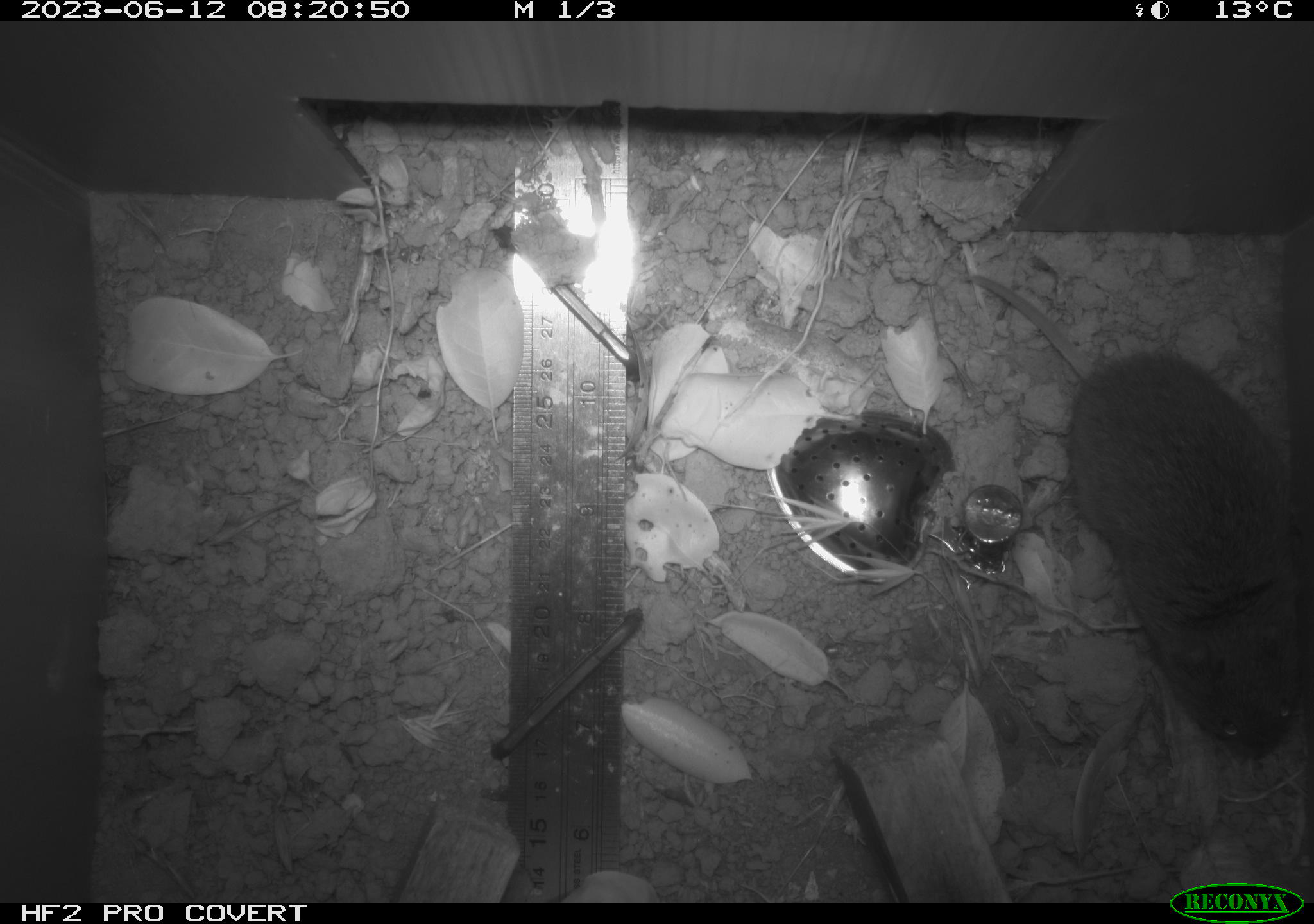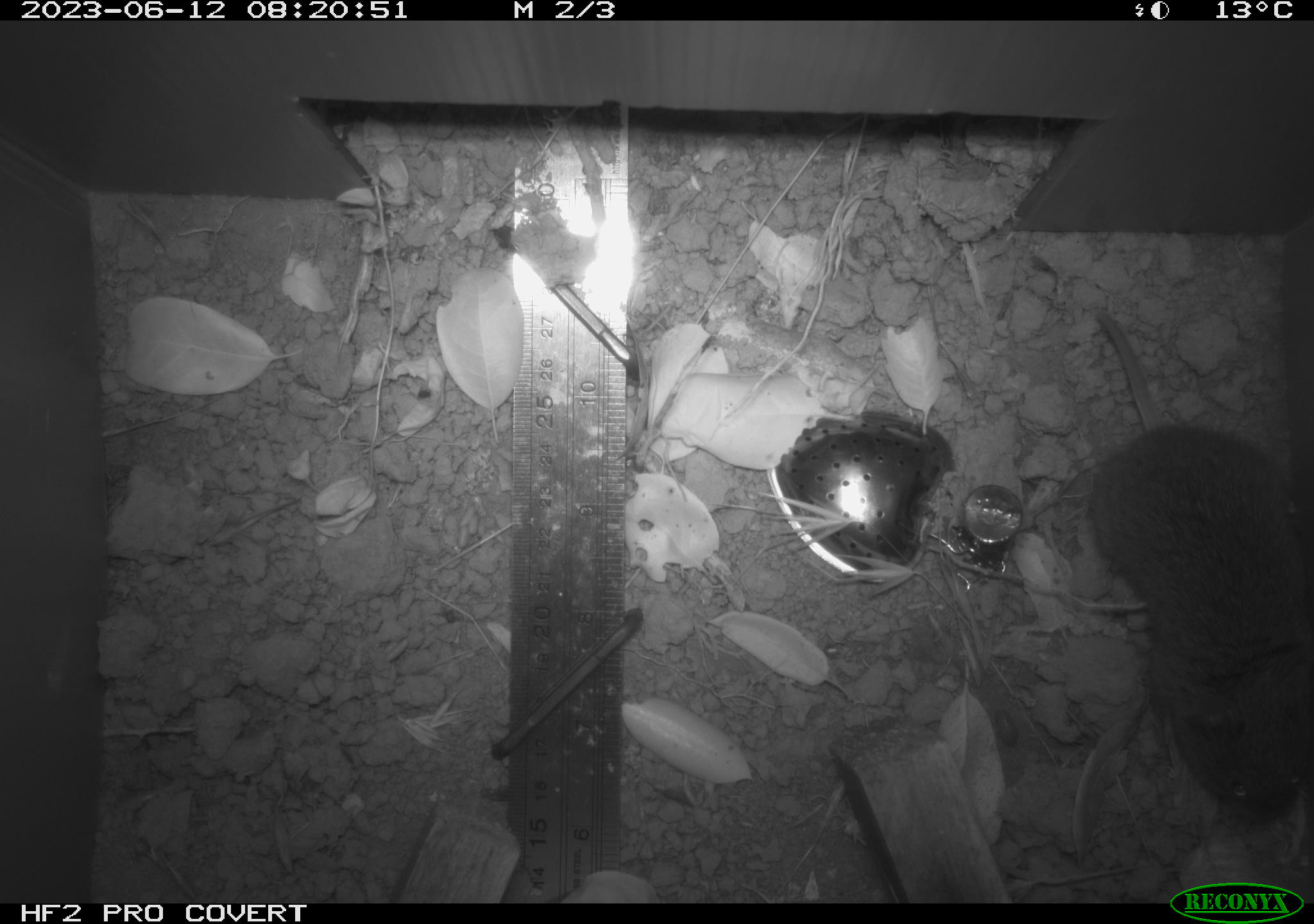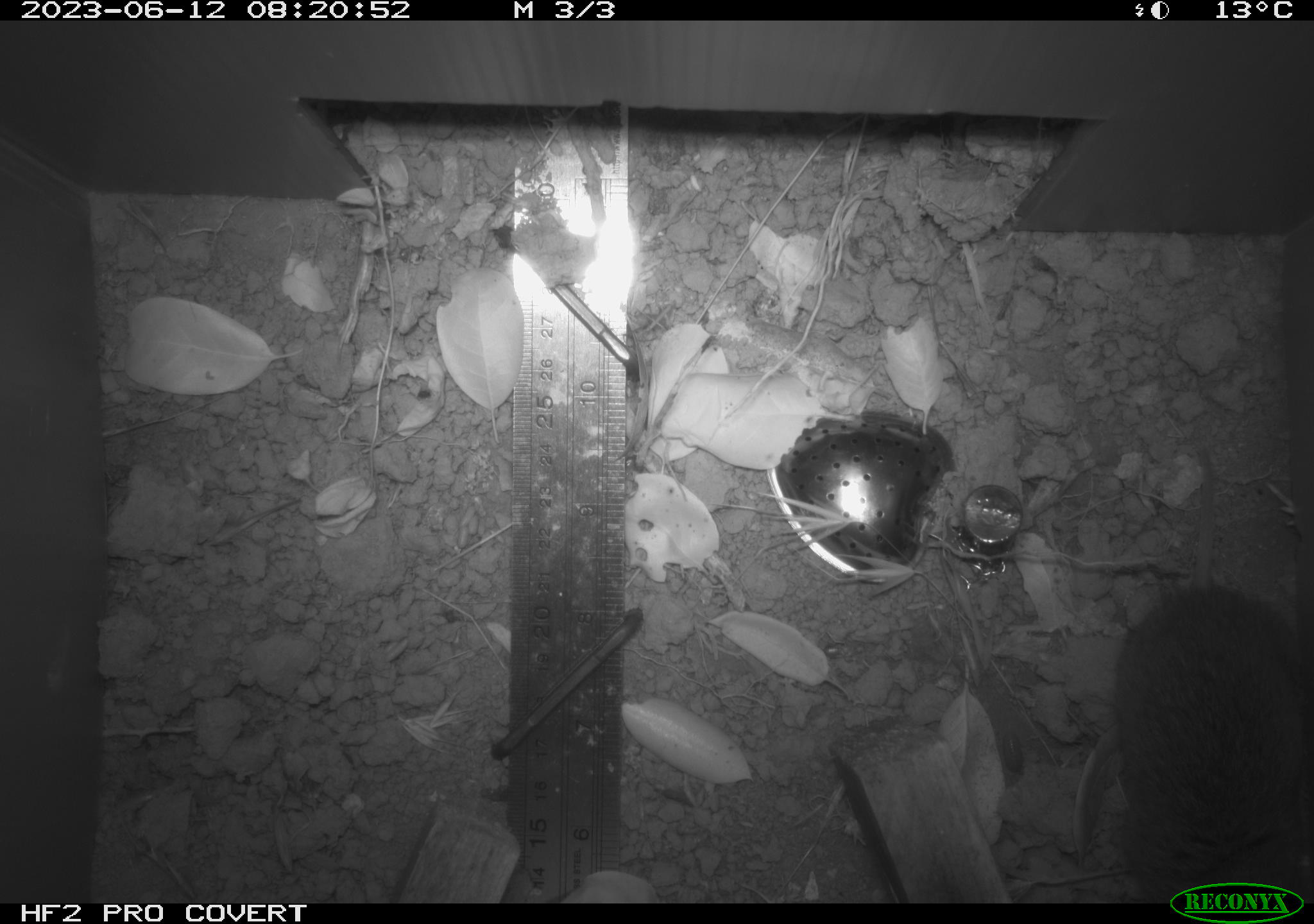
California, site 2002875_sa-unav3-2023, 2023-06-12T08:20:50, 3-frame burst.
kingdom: Animalia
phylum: Chordata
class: Mammalia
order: Rodentia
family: Cricetidae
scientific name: Arvicolinae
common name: voles, lemmings, and muskrats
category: arvicolinae subfamily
Arvicolinae subfamily (voles, lemmings, and muskrats) (Arvicolinae).